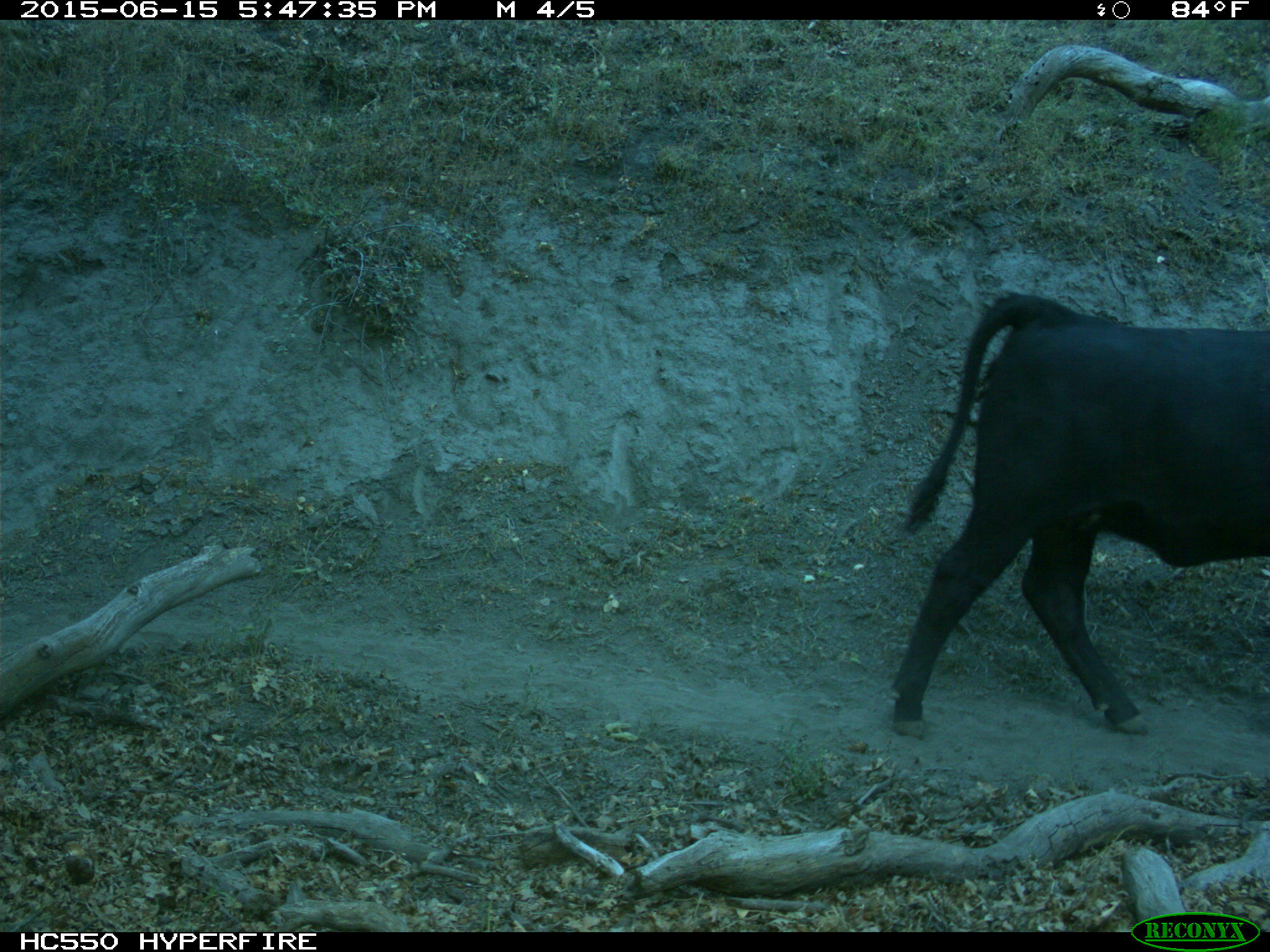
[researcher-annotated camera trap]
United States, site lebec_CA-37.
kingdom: Animalia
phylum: Chordata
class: Mammalia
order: Artiodactyla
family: Bovidae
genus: Bos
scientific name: Bos taurus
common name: domestic cow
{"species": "Bos taurus (domestic cow)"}